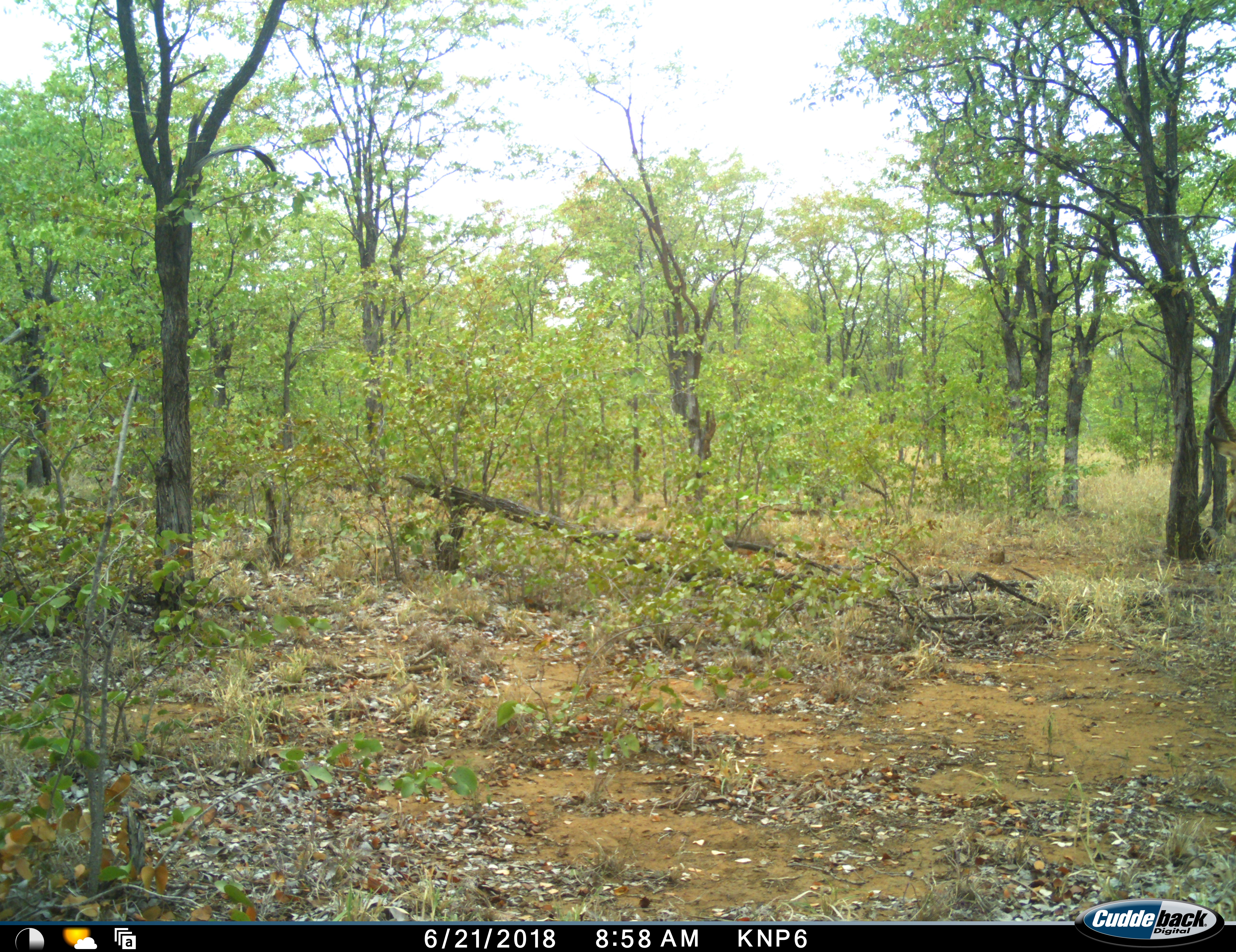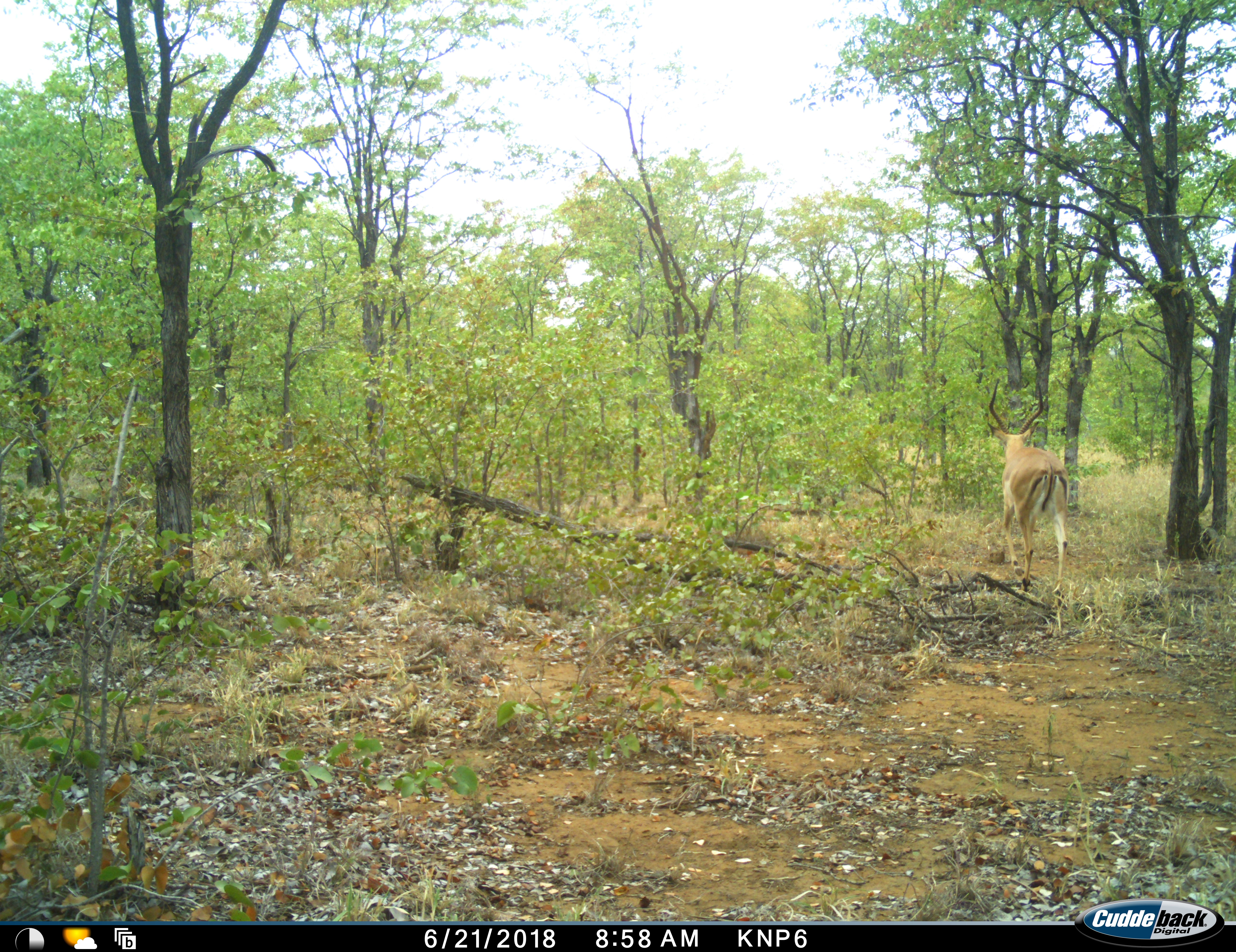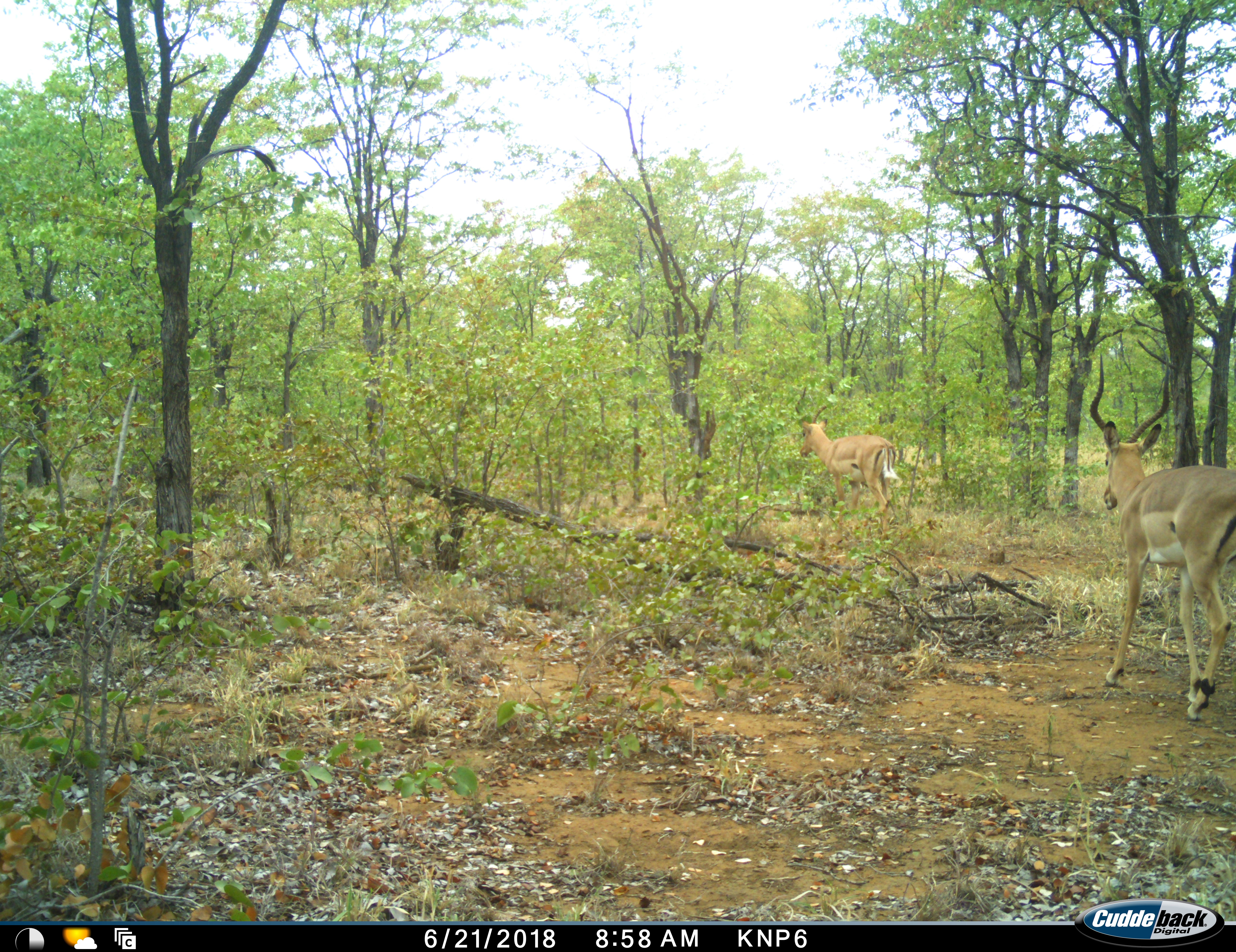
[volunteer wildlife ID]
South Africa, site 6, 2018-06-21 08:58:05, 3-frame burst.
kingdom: Animalia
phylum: Chordata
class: Mammalia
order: Artiodactyla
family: Bovidae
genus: Aepyceros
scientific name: Aepyceros melampus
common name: impala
Impala (Aepyceros melampus), count 2. Behavior (volunteer vote fractions): standing 10%, resting 0%, moving 100%, interacting 0%. Young present (vote fraction): 0%. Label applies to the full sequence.